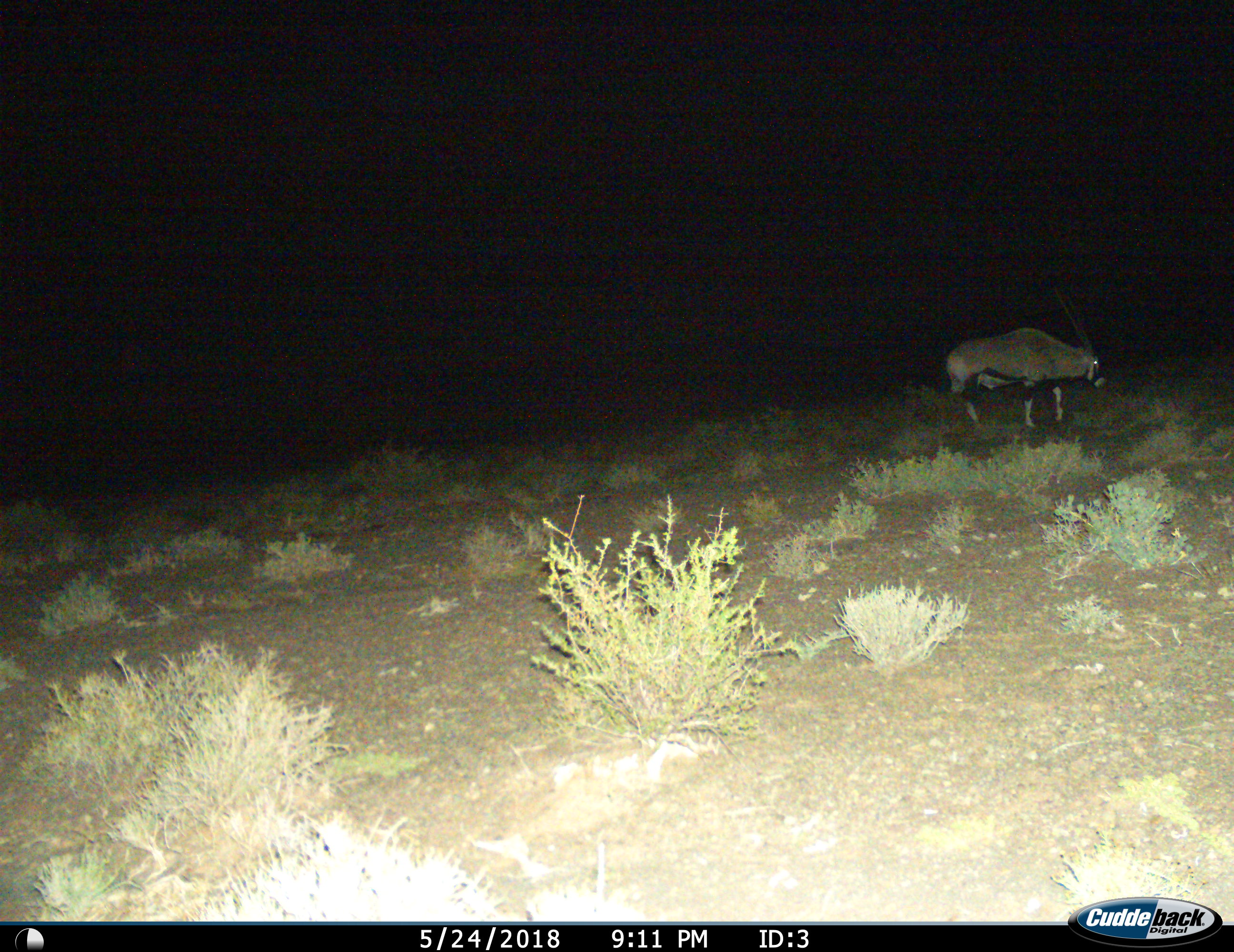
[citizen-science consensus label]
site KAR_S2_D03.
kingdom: Animalia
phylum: Chordata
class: Mammalia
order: Artiodactyla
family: Bovidae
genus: Oryx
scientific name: Oryx gazella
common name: gemsbok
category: oryx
Oryx (gemsbok) (Oryx gazella), count 1. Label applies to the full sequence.